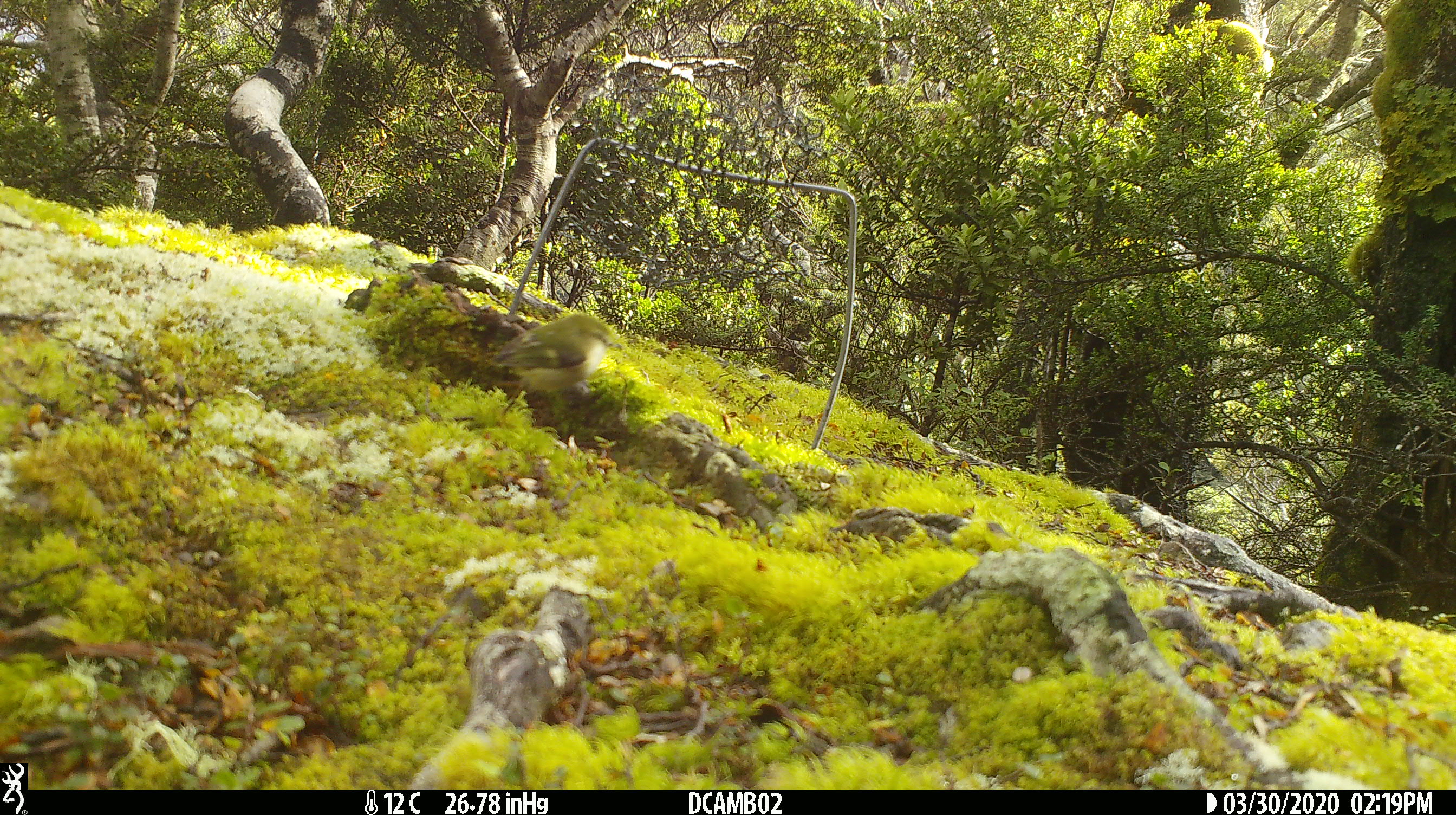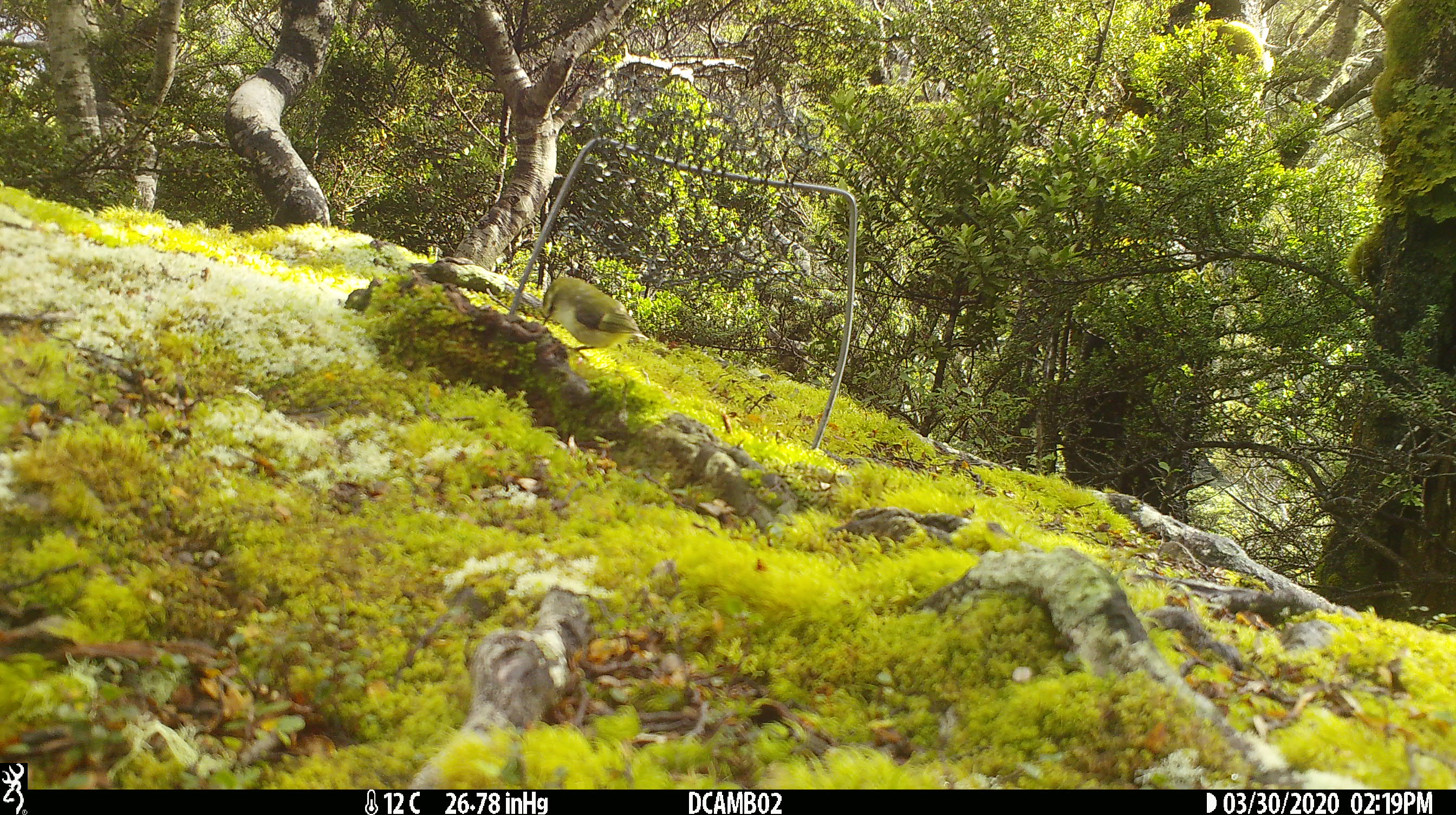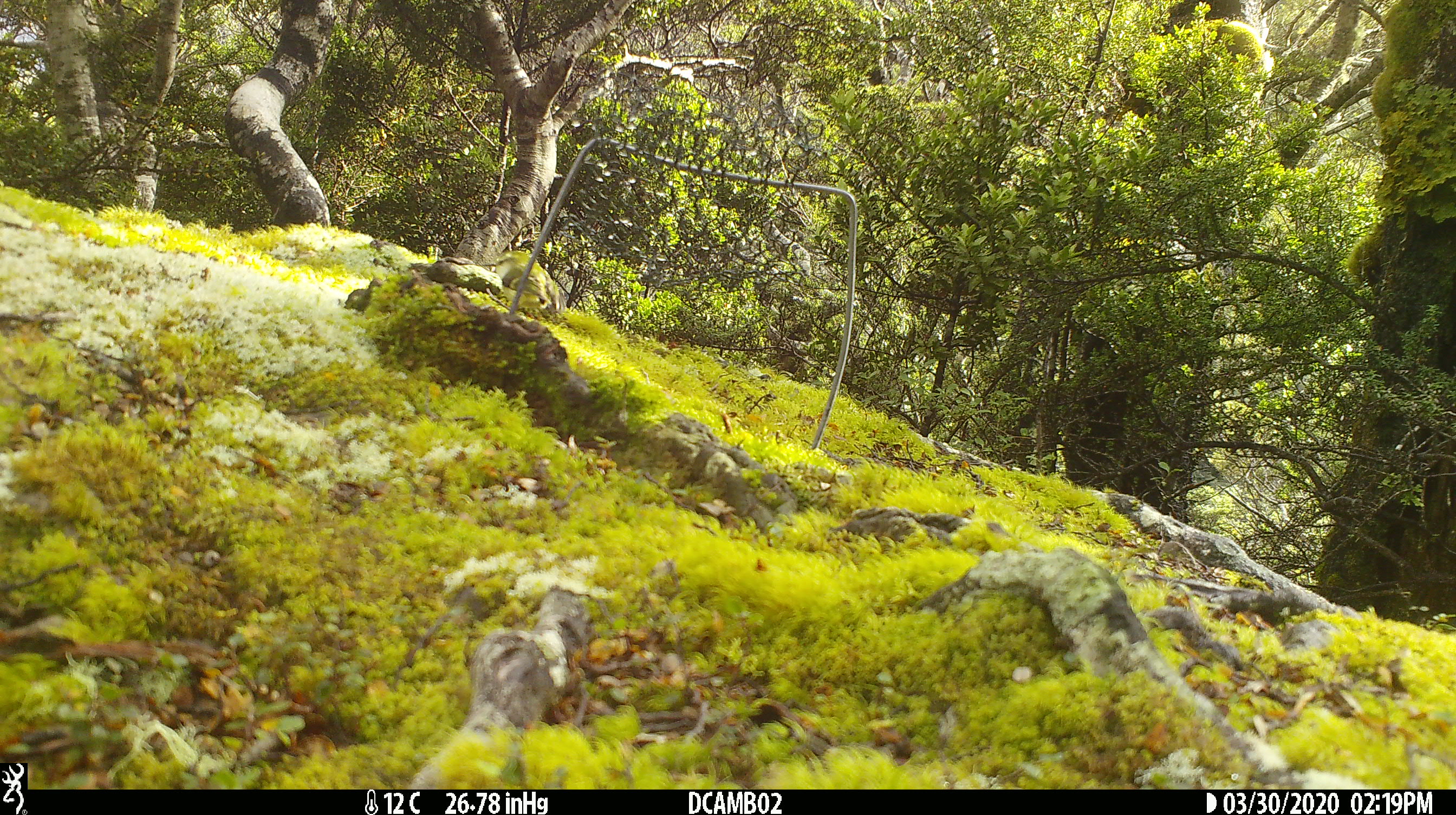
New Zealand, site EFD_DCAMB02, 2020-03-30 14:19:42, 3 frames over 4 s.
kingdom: Animalia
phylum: Chordata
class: Aves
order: Passeriformes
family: Acanthisittidae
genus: Acanthisitta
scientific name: Acanthisitta chloris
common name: rifleman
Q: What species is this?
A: Rifleman (Acanthisitta chloris).